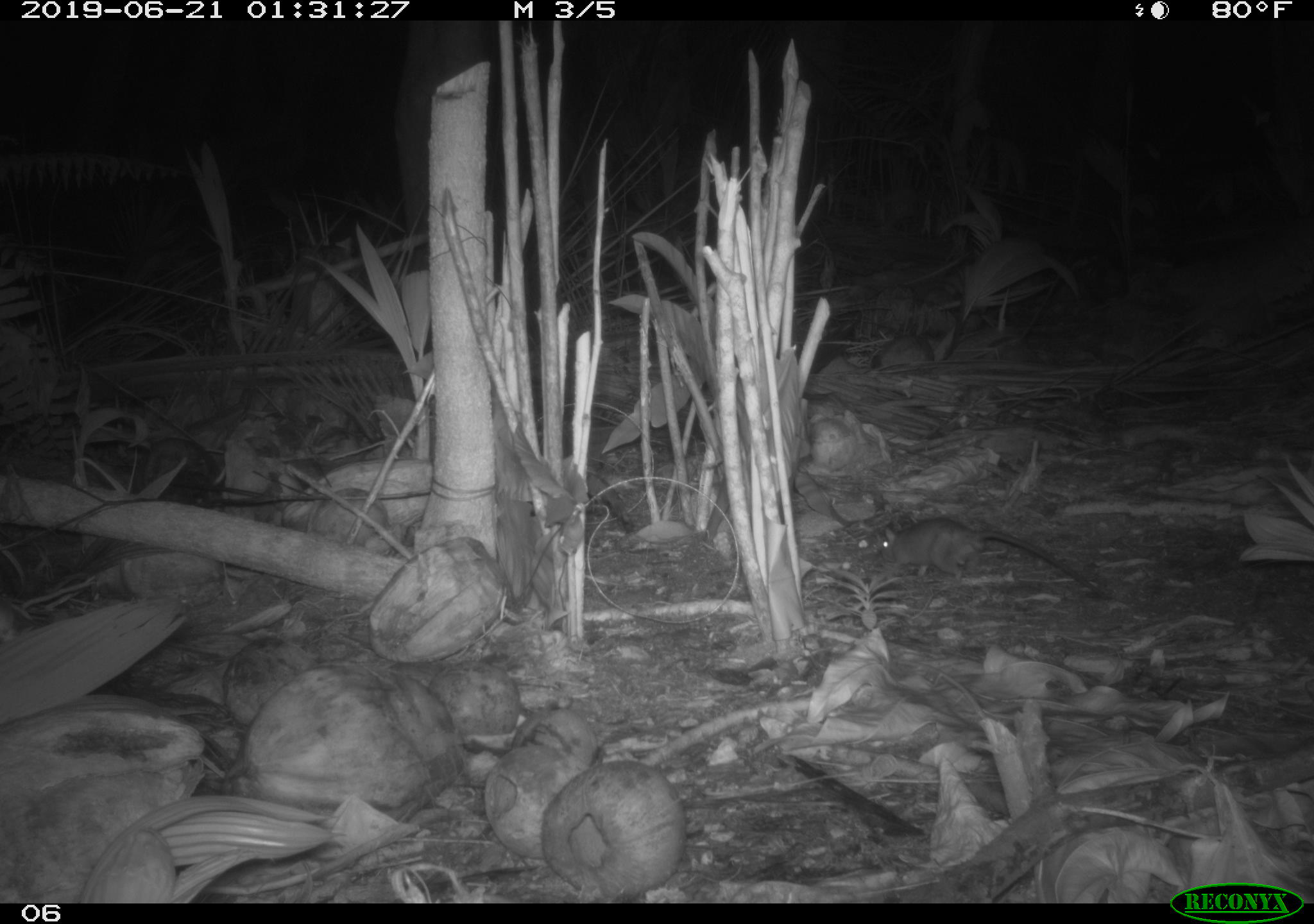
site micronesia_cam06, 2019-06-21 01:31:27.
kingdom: Animalia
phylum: Chordata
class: Mammalia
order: Rodentia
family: Muridae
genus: Rattus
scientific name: Rattus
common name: rat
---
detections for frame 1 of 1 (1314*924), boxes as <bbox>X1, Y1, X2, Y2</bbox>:
rat: <bbox>869, 516, 1107, 593</bbox>